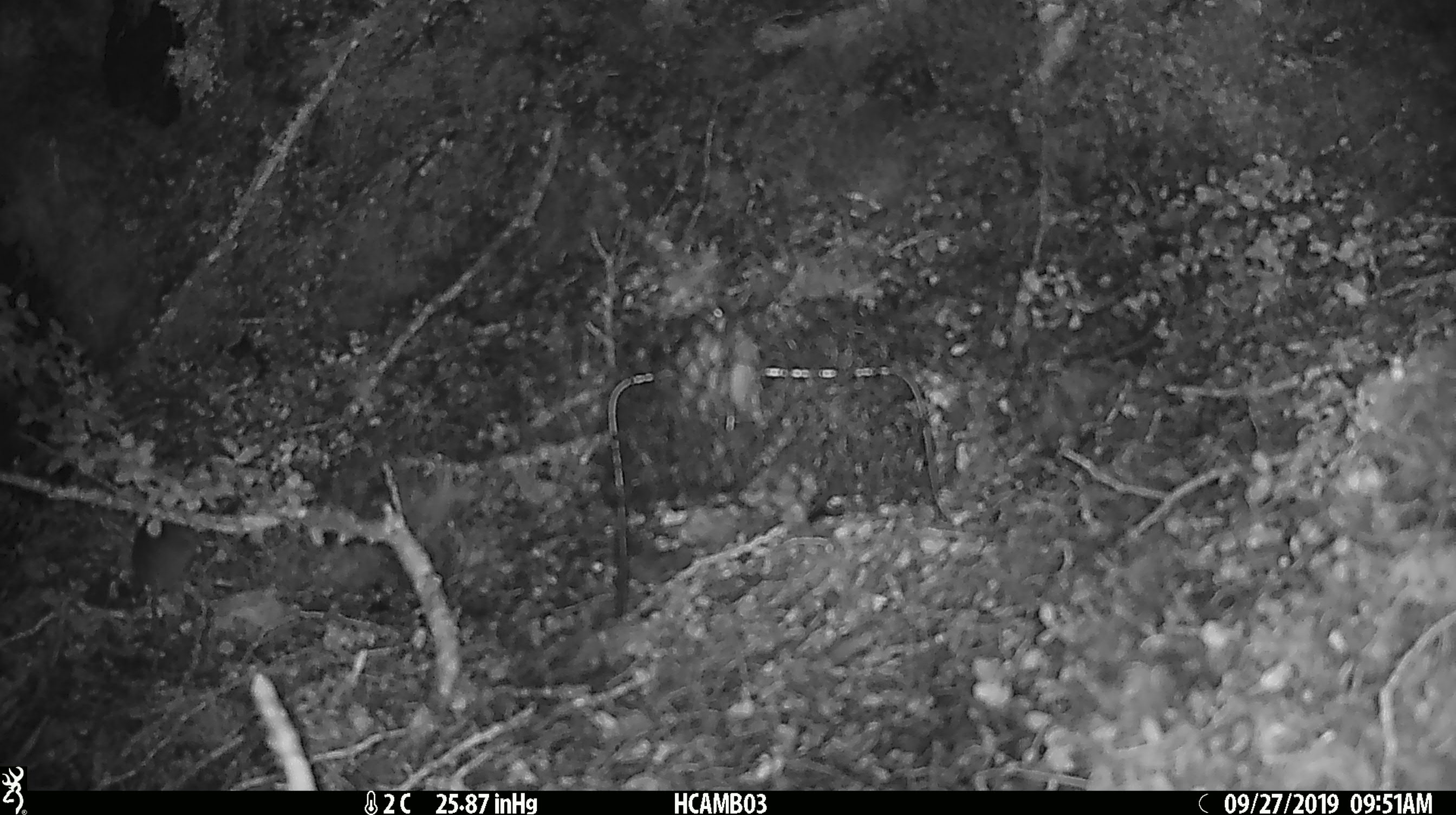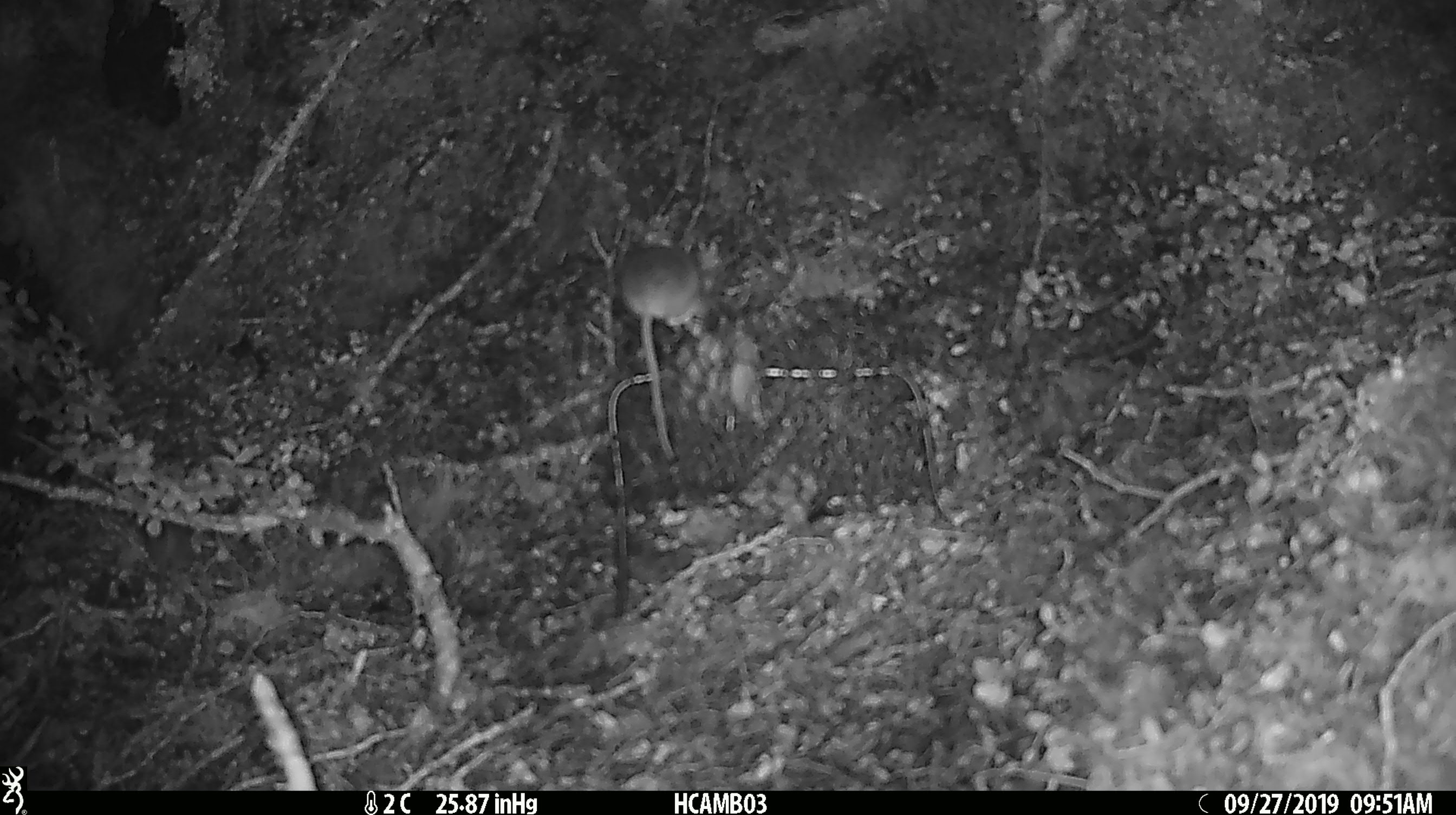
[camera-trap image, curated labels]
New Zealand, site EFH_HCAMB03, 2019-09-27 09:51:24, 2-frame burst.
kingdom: Animalia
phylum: Chordata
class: Mammalia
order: Rodentia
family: Muridae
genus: Mus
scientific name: Mus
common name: mouse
Mouse (Mus).